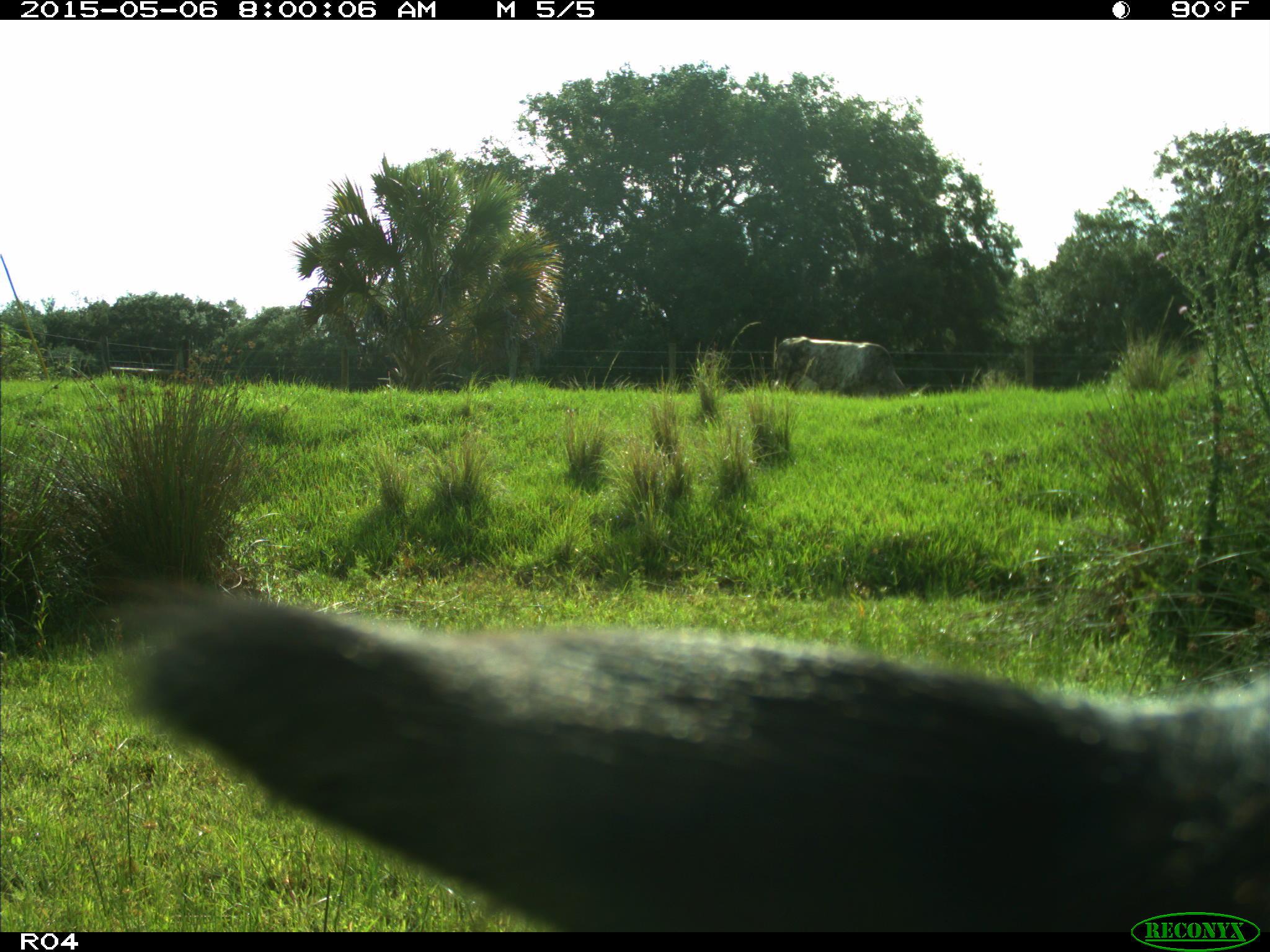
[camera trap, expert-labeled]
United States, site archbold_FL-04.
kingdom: Animalia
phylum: Chordata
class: Mammalia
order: Artiodactyla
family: Bovidae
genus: Bos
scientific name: Bos taurus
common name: domestic cow